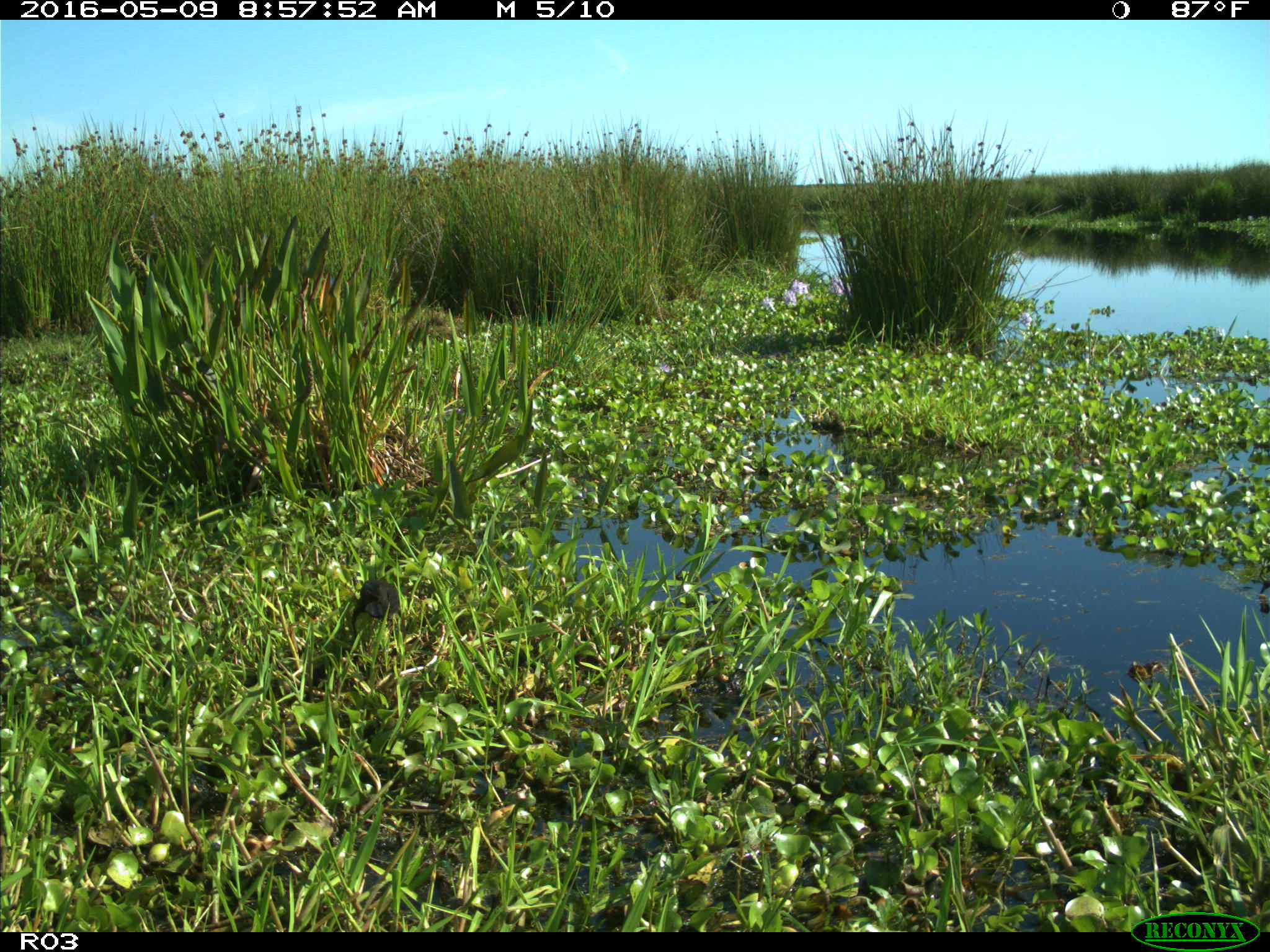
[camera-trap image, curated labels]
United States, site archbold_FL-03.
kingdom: Animalia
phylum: Chordata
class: Aves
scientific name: Aves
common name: birds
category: unidentified bird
Unidentified bird (birds) (Aves).